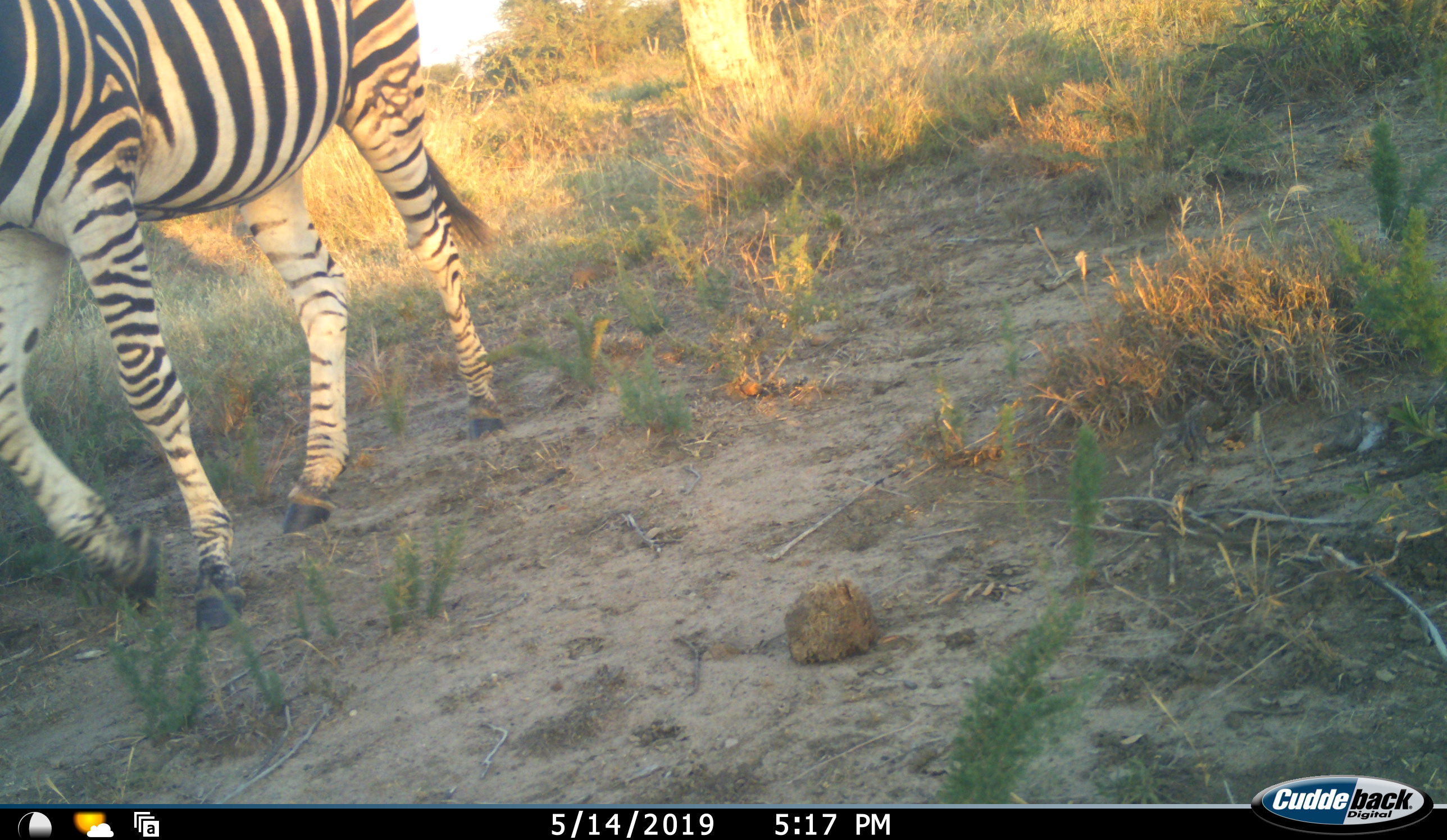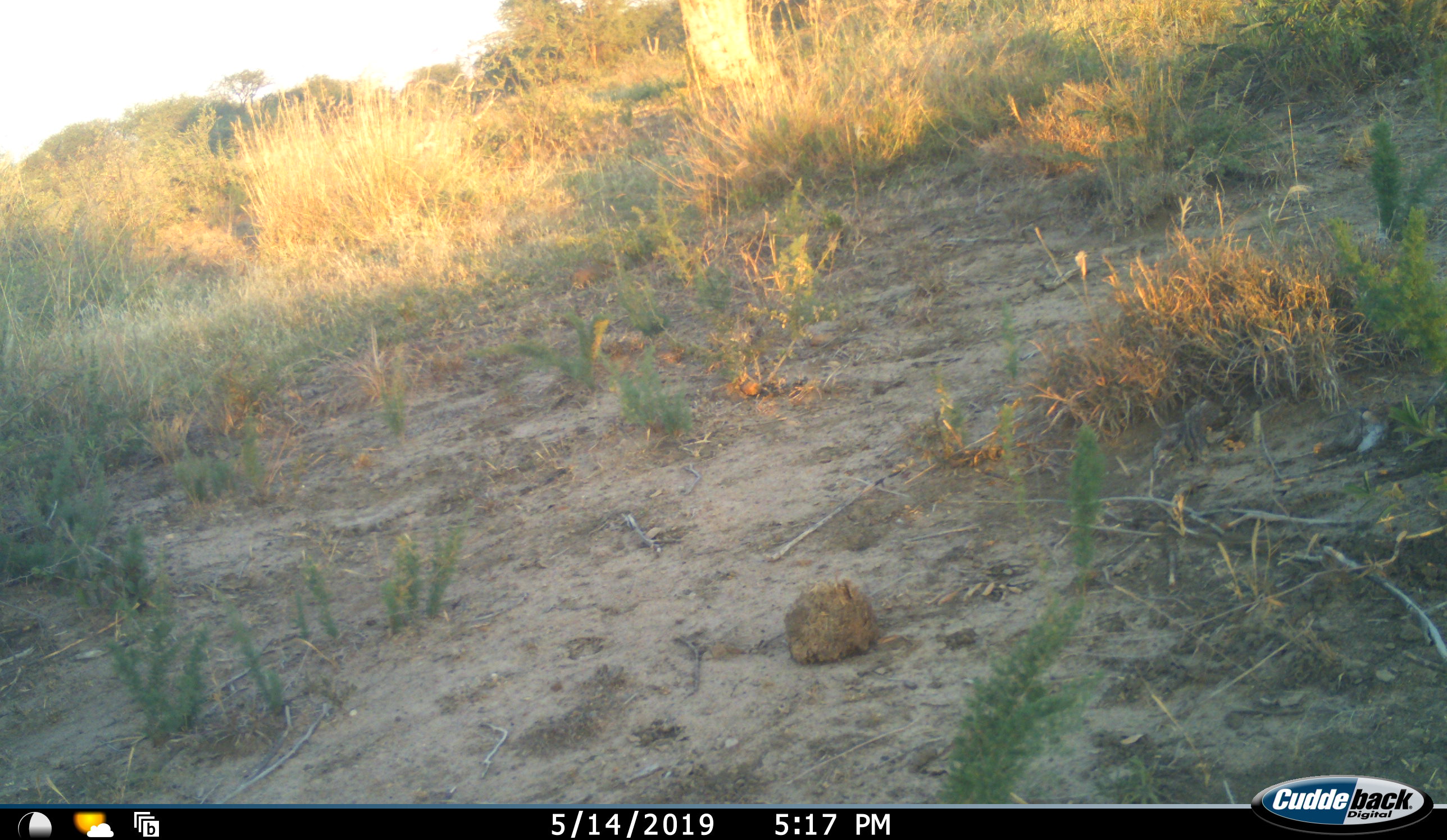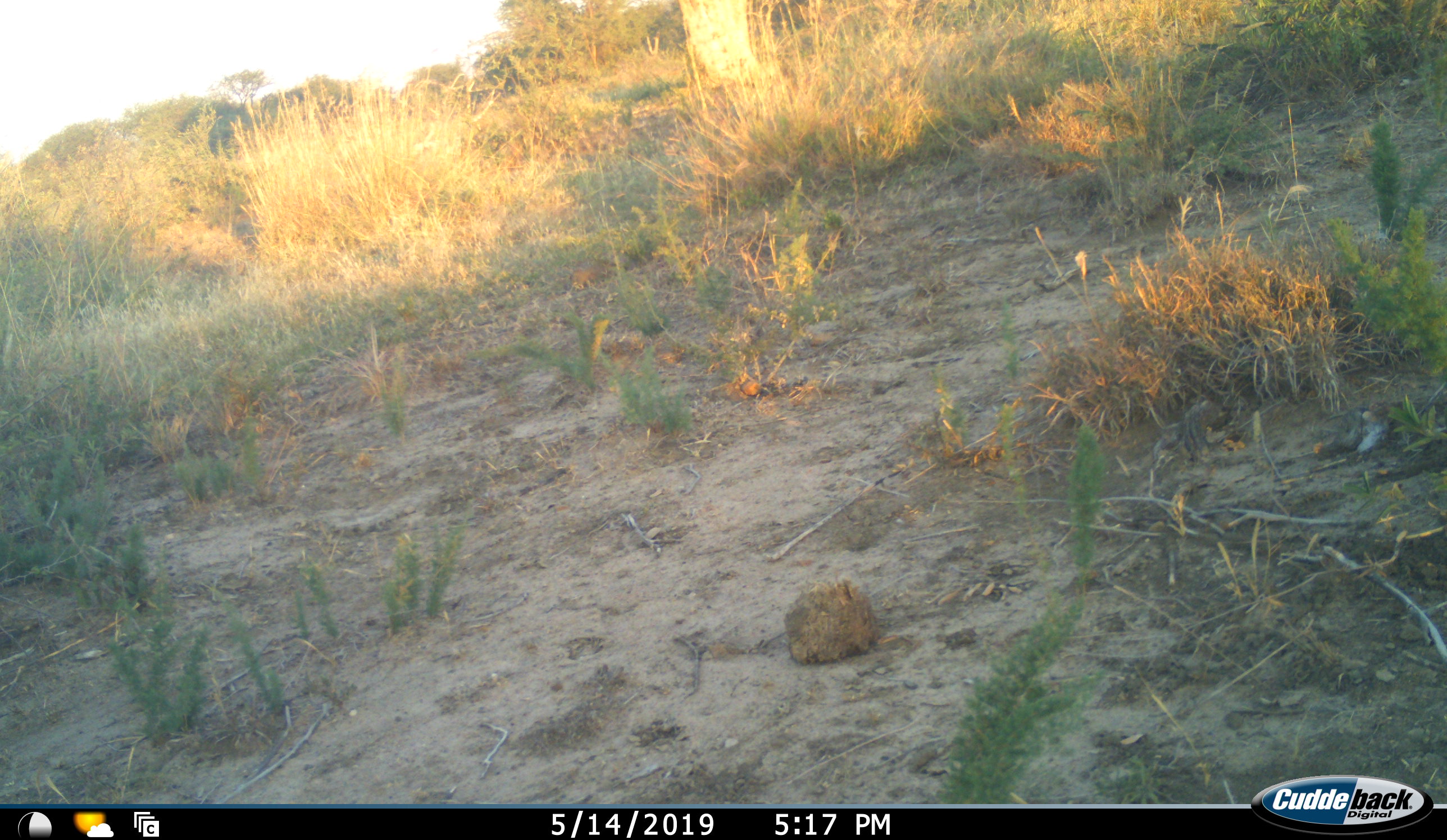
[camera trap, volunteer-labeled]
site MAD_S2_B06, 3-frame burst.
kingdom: Animalia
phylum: Chordata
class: Mammalia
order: Perissodactyla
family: Equidae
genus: Equus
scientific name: Equus quagga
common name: plains zebra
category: zebraplains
Zebraplains (plains zebra) (Equus quagga), count 1. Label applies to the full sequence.